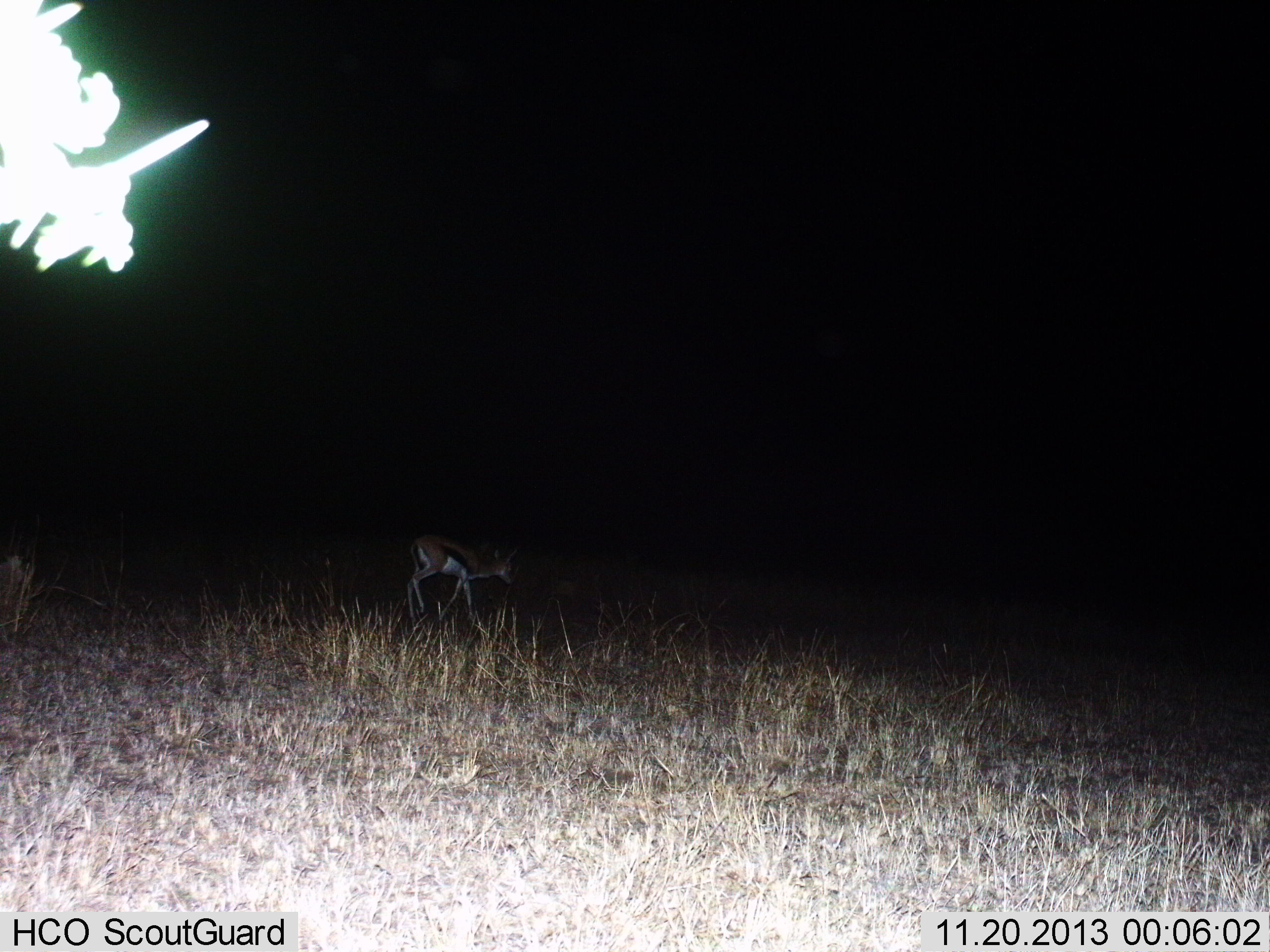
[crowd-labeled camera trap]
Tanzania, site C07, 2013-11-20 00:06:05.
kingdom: Animalia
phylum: Chordata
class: Mammalia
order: Artiodactyla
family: Bovidae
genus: Eudorcas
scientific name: Eudorcas thomsonii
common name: thomson's gazelle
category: gazellethomsons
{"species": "gazellethomsons (thomson's gazelle) (Eudorcas thomsonii)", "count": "1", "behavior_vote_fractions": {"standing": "20%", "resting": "0%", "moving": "80%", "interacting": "0%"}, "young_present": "10%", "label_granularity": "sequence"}